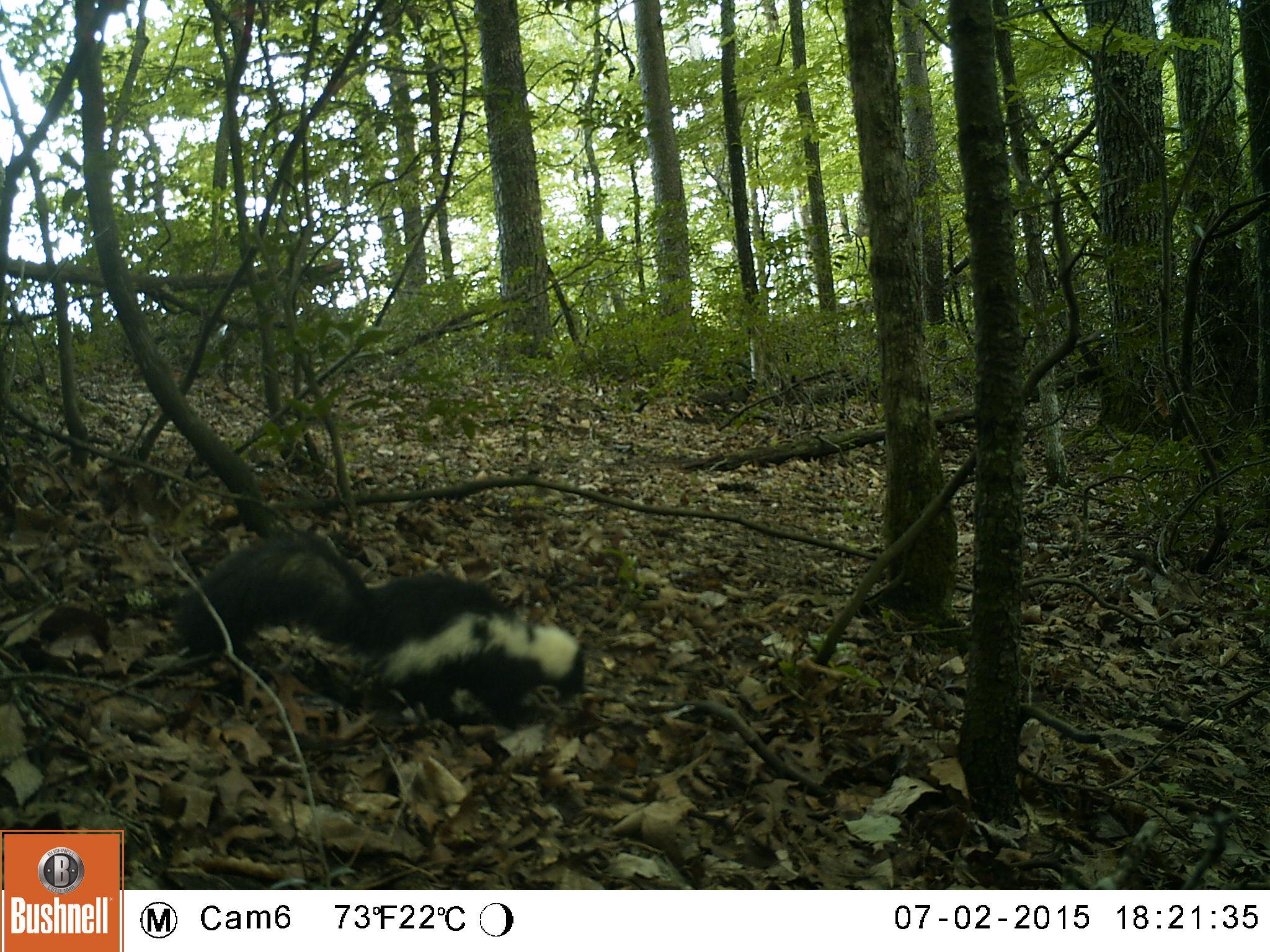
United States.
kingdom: Animalia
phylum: Chordata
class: Mammalia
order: Carnivora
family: Mephitidae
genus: Mephitis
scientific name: Mephitis mephitis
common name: striped skunk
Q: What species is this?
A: Striped Skunk (Mephitis mephitis).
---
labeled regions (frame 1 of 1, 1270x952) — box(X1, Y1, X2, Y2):
Striped Skunk: box(159, 541, 587, 719)